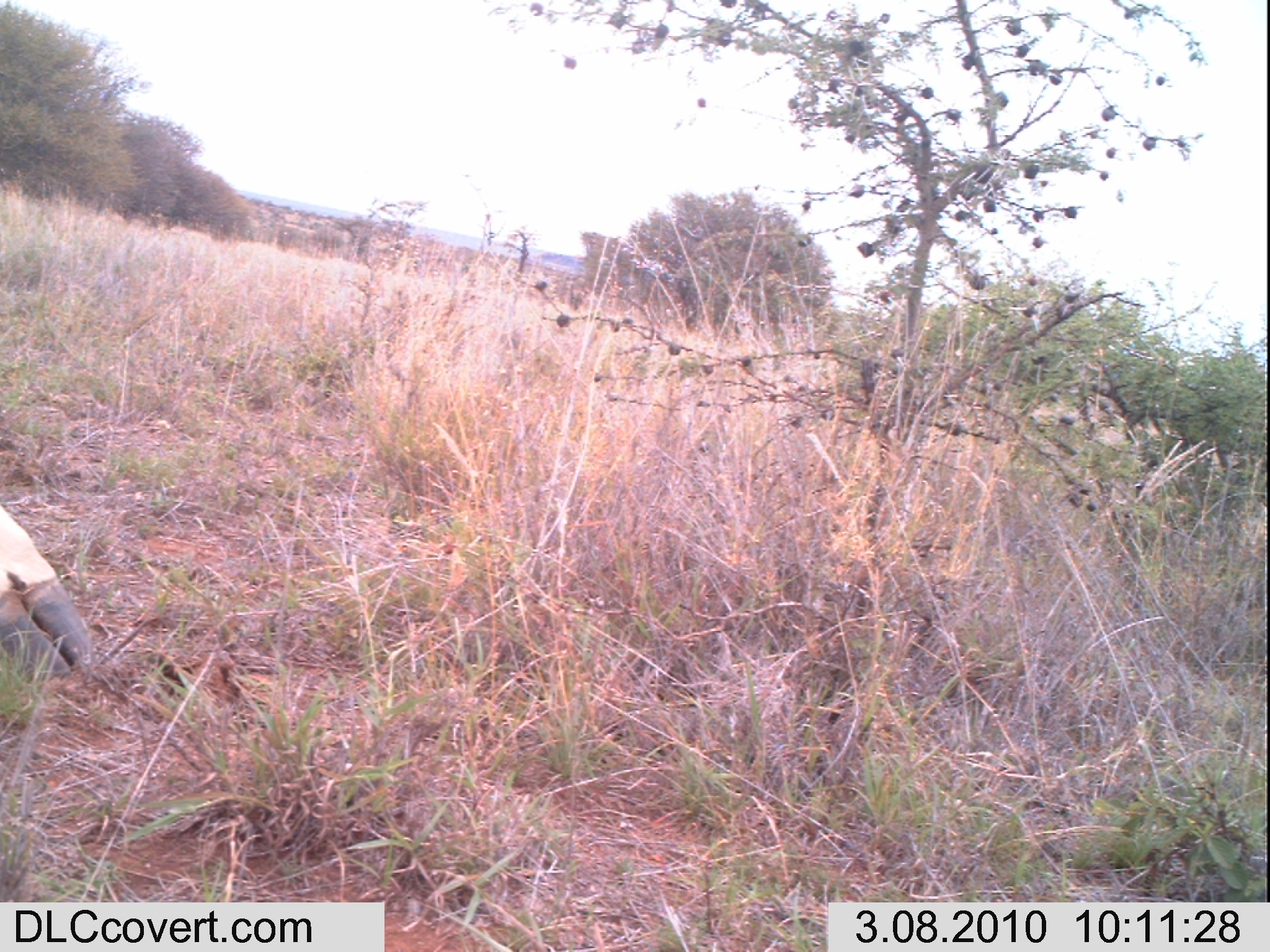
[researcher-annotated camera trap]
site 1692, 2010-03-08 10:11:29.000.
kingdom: Animalia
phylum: Chordata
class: Mammalia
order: Artiodactyla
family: Giraffidae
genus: Giraffa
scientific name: Giraffa camelopardalis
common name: giraffe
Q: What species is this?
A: Giraffa camelopardalis (giraffe).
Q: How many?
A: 1.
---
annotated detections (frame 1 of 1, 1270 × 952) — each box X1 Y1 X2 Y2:
giraffa camelopardalis: 0 497 92 679